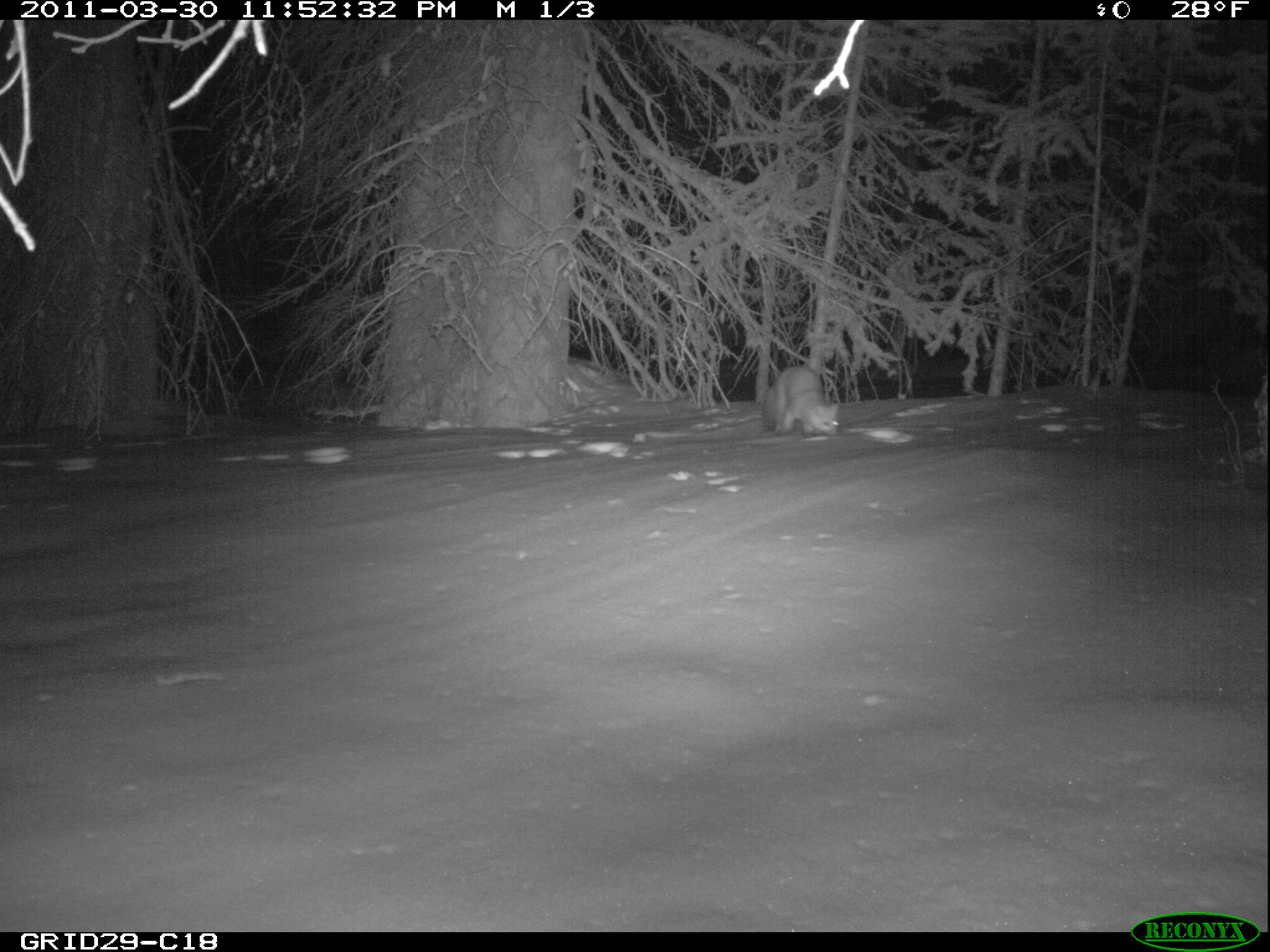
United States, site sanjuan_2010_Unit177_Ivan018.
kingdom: Animalia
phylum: Chordata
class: Mammalia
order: Carnivora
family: Mustelidae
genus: Martes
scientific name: Martes americana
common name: american marten